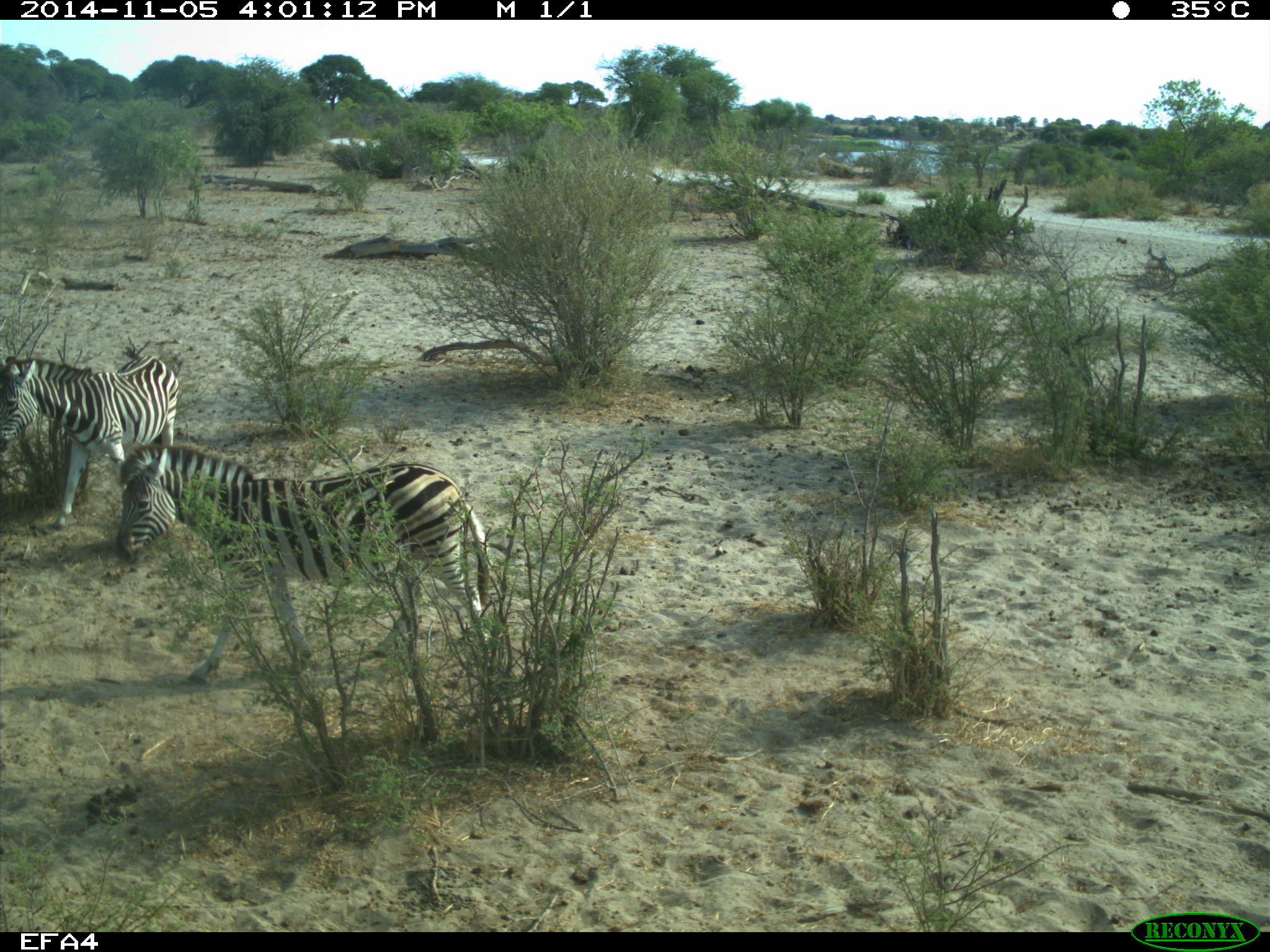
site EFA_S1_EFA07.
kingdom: Animalia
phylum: Chordata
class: Mammalia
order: Perissodactyla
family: Equidae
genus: Equus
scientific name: Equus quagga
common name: plains zebra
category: zebraplains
Zebraplains (plains zebra) (Equus quagga), count 2. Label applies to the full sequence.